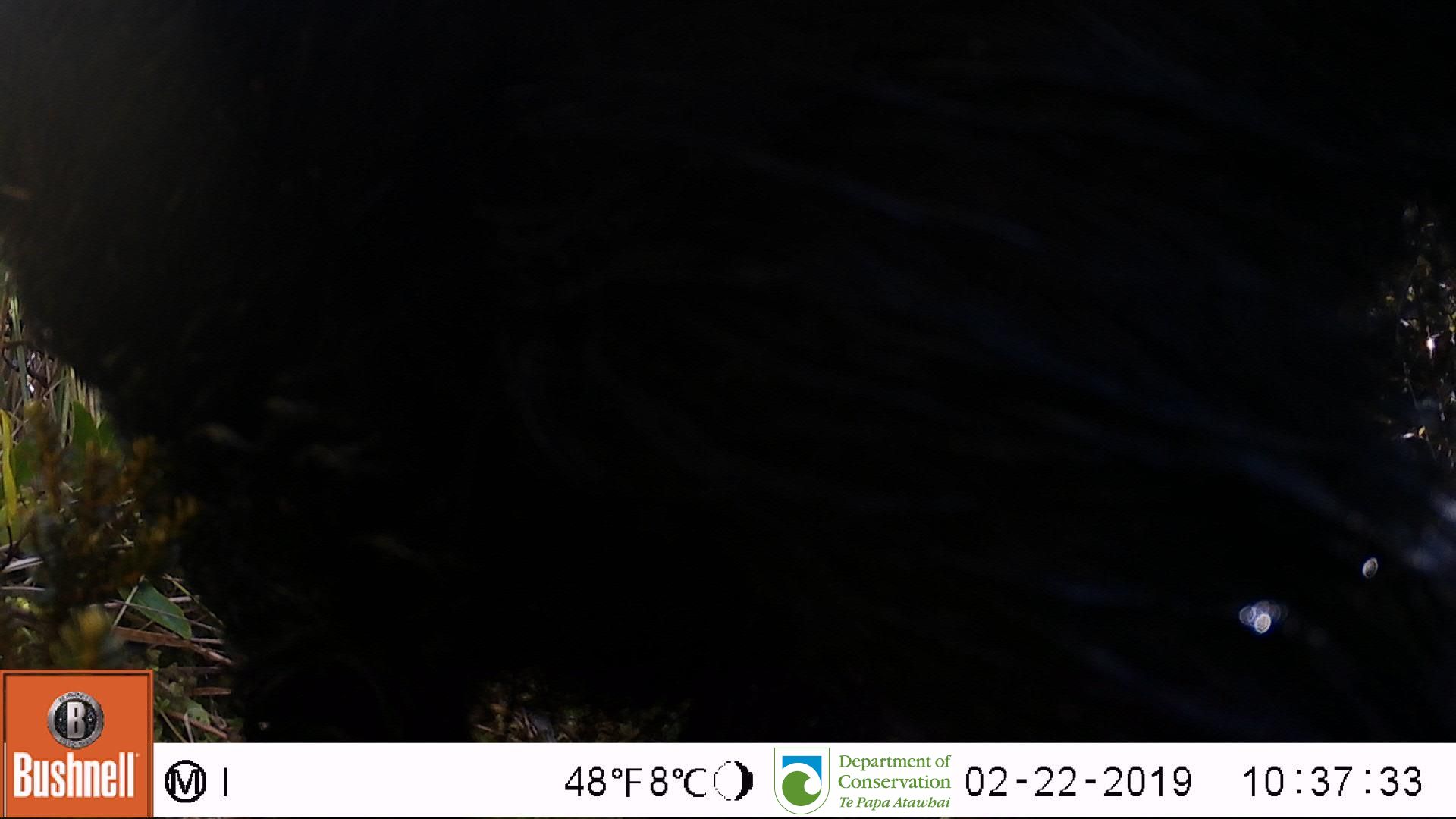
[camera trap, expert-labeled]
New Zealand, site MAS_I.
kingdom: Animalia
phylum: Chordata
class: Mammalia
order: Artiodactyla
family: Suidae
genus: Sus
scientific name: Sus scrofa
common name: pig